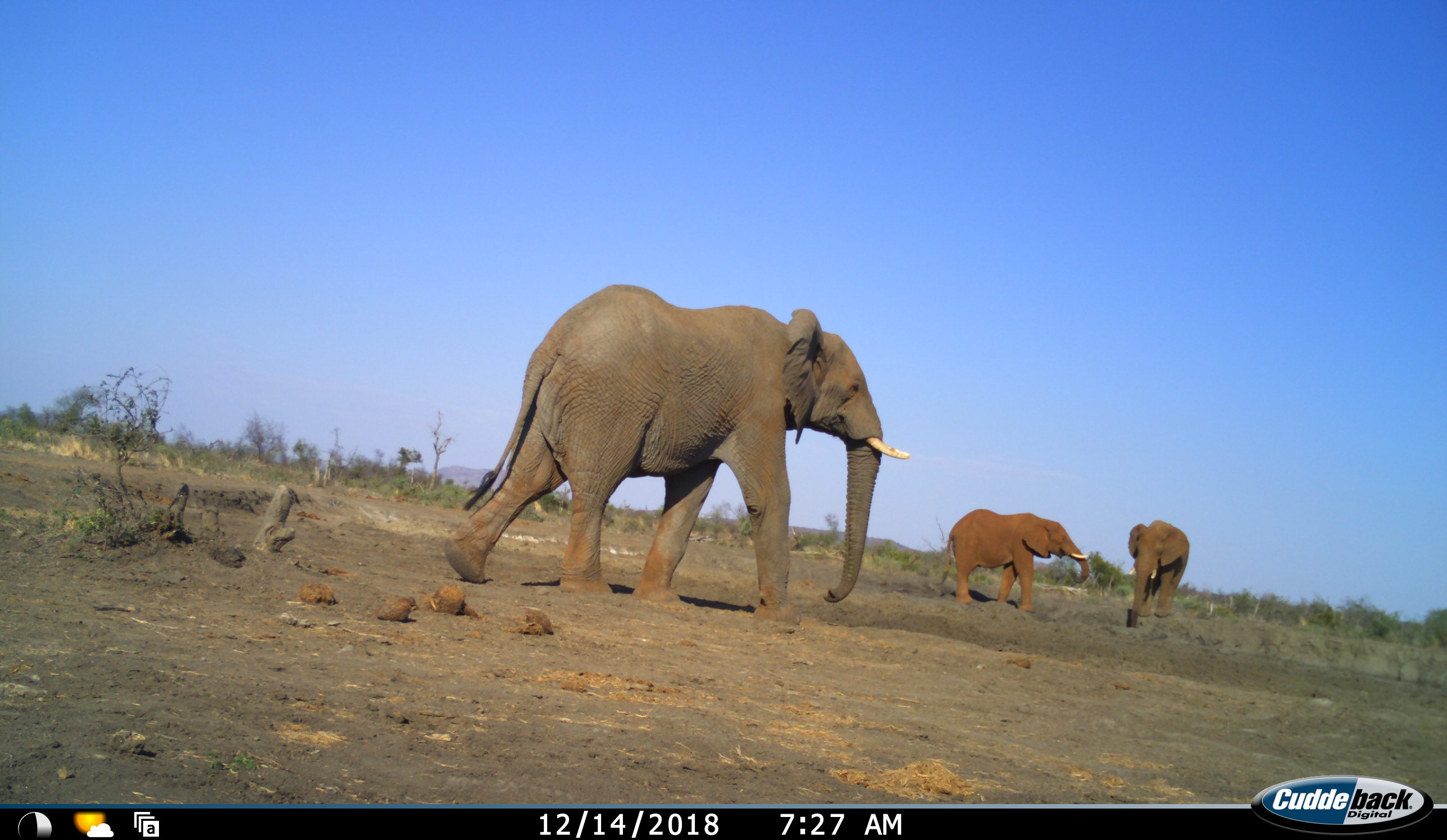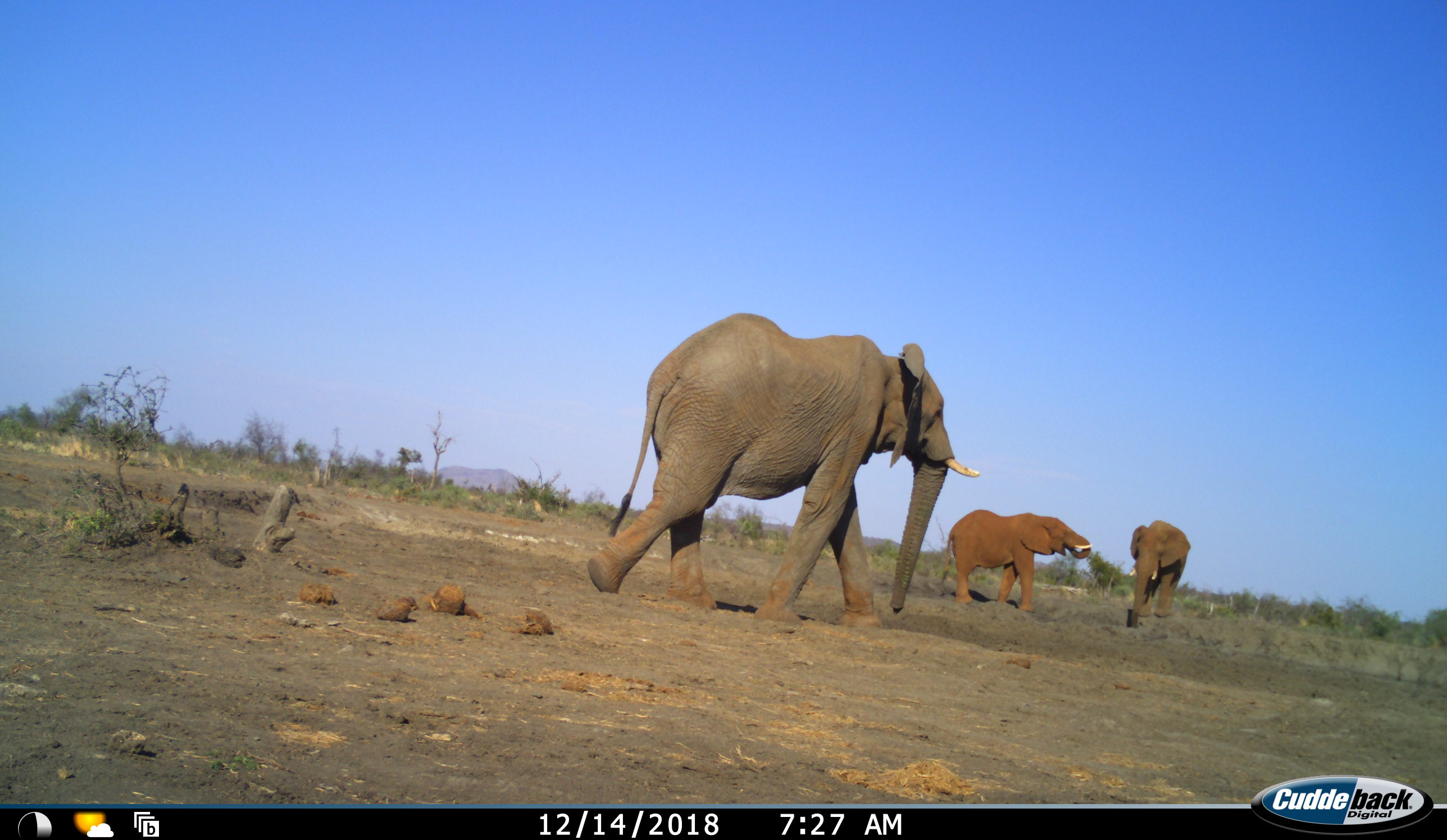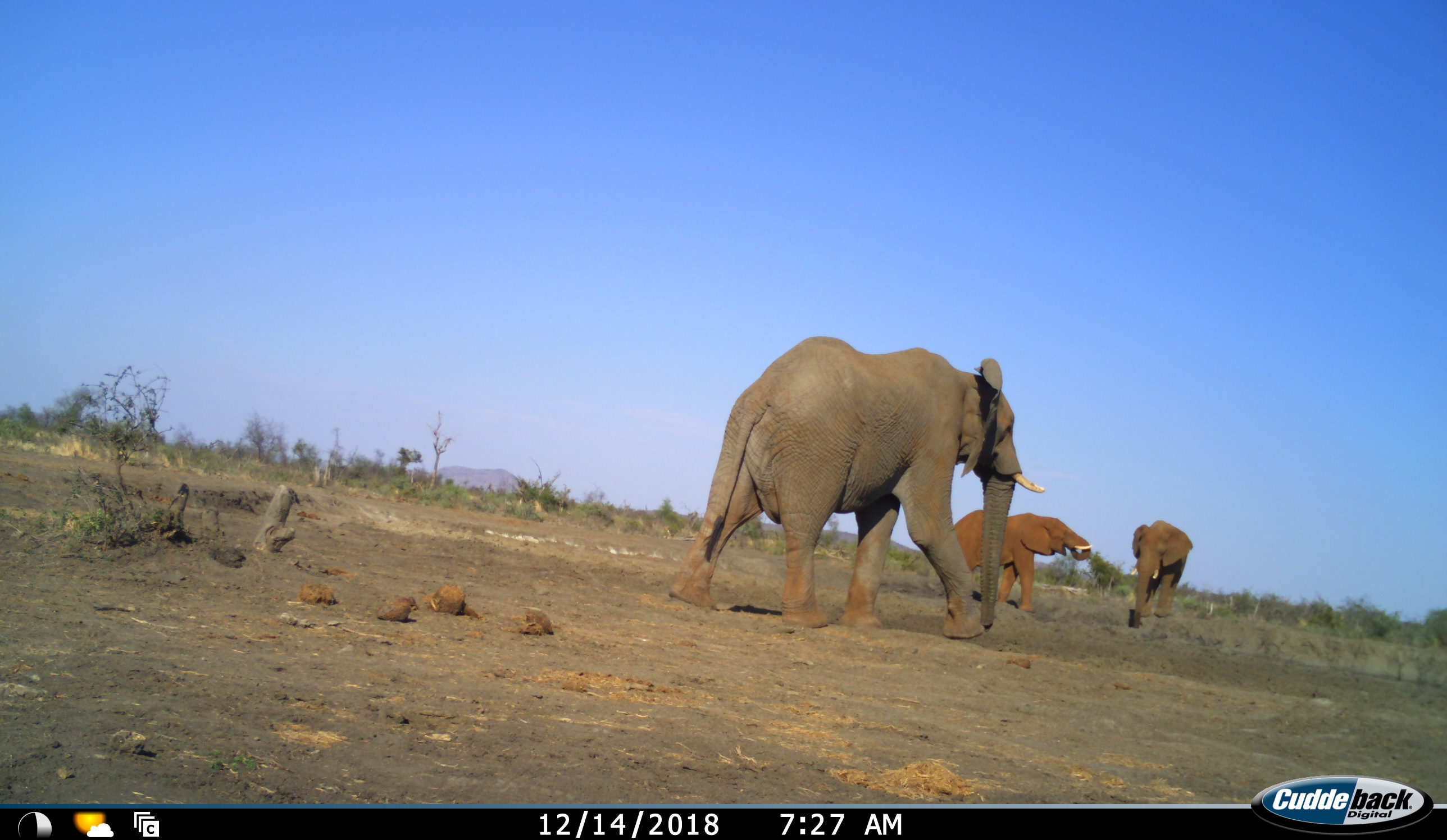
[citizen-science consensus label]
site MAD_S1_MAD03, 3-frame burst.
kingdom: Animalia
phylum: Chordata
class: Mammalia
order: Proboscidea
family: Elephantidae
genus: Loxodonta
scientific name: Loxodonta africana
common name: african bush elephant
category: elephant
Elephant (african bush elephant) (Loxodonta africana), count 3. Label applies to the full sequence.